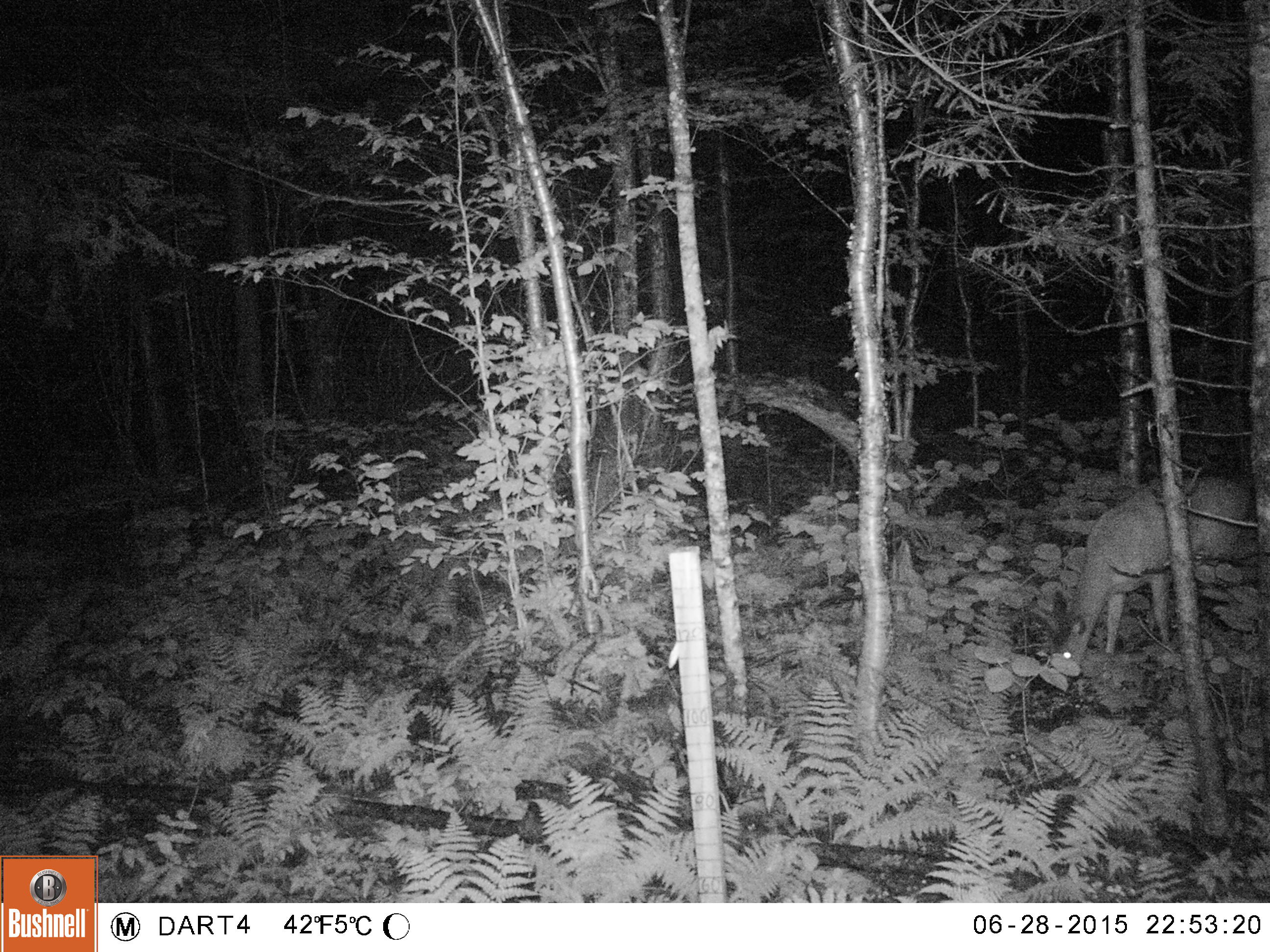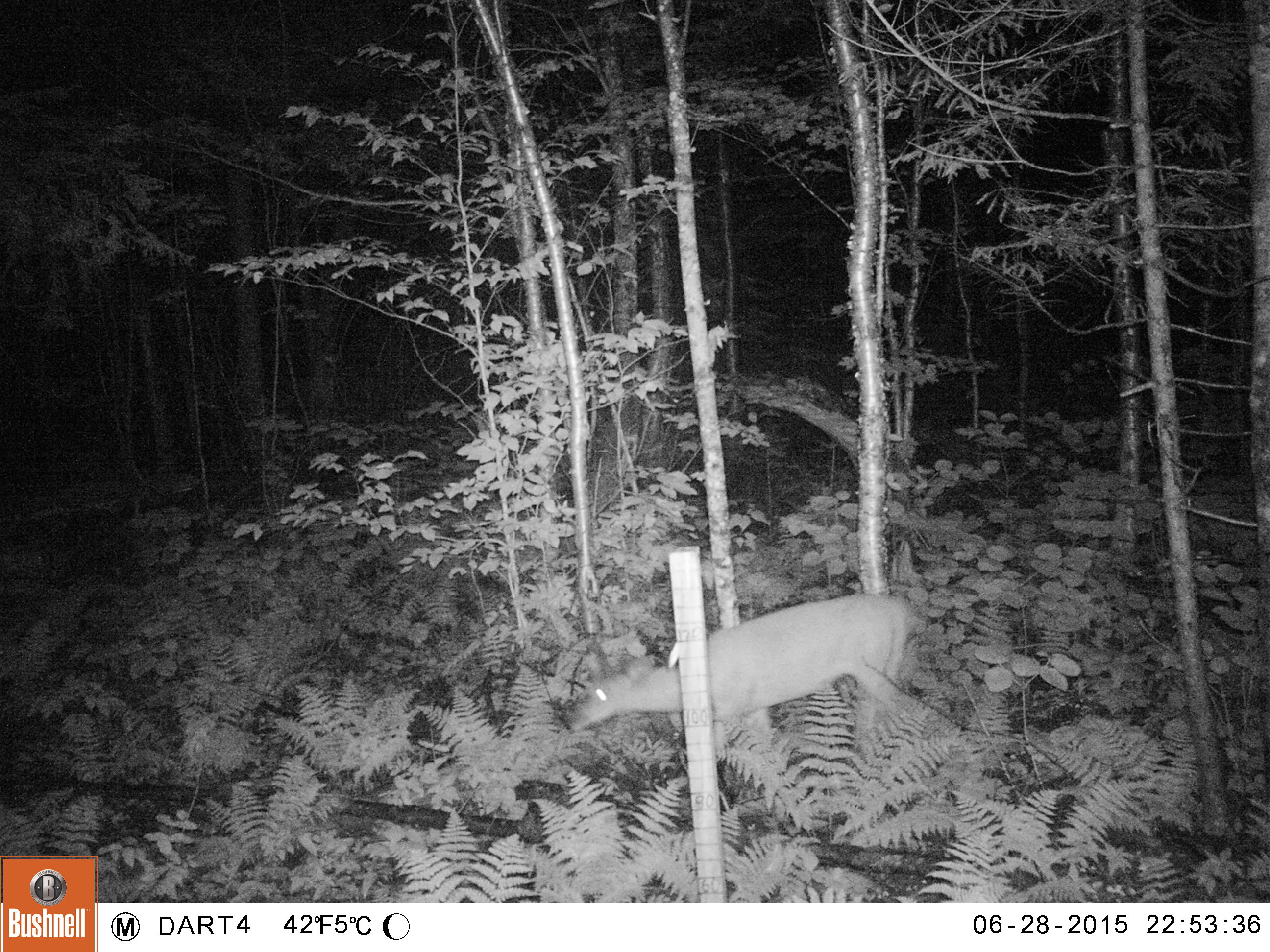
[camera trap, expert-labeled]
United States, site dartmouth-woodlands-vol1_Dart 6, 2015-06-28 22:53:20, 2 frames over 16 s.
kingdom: Animalia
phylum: Chordata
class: Mammalia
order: Artiodactyla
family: Cervidae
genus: Odocoileus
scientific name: Odocoileus virginianus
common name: white-tailed deer